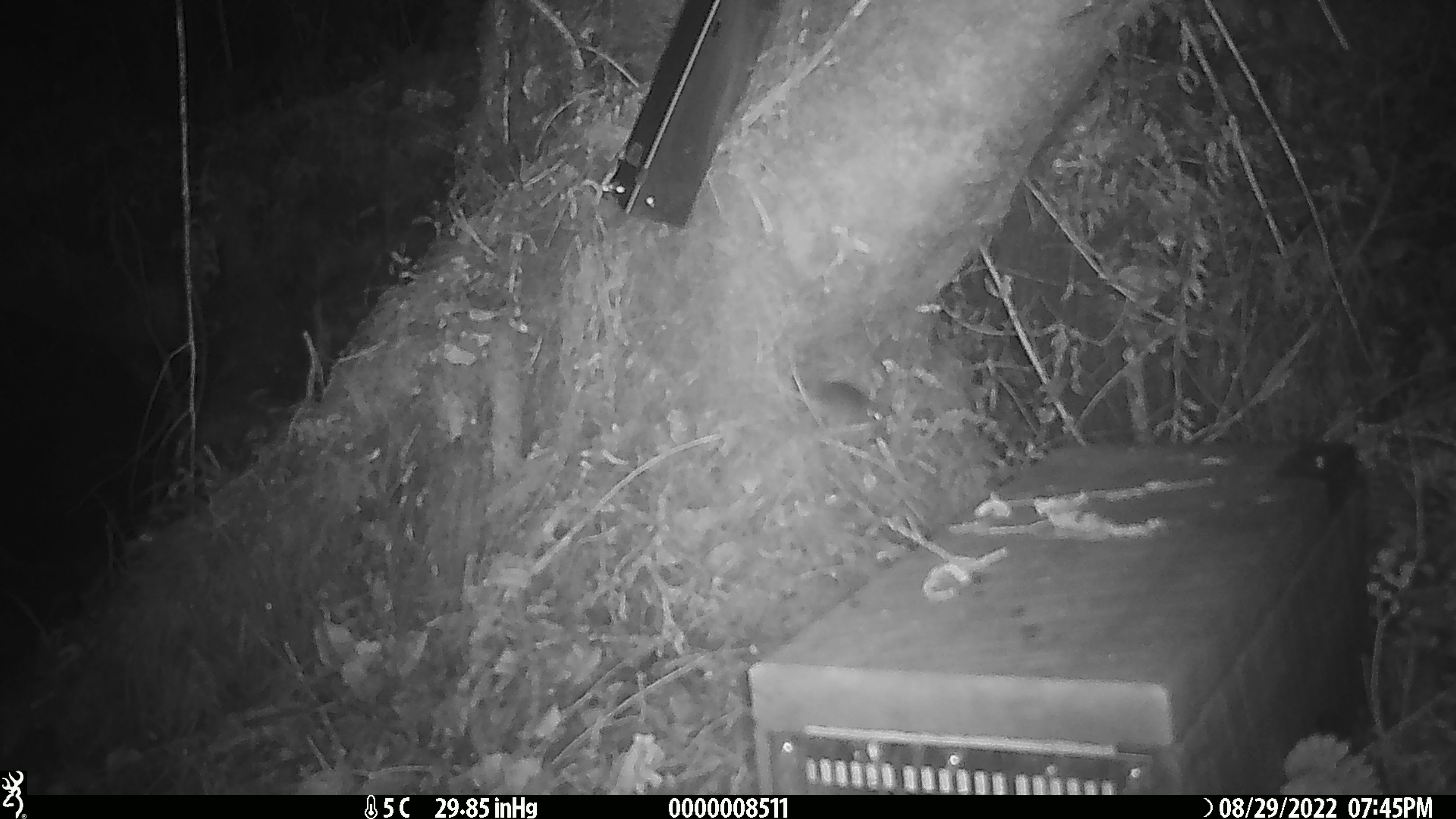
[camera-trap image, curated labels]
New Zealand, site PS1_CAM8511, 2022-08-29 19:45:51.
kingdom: Animalia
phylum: Chordata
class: Mammalia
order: Rodentia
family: Muridae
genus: Mus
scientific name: Mus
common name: mouse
Mouse (Mus).